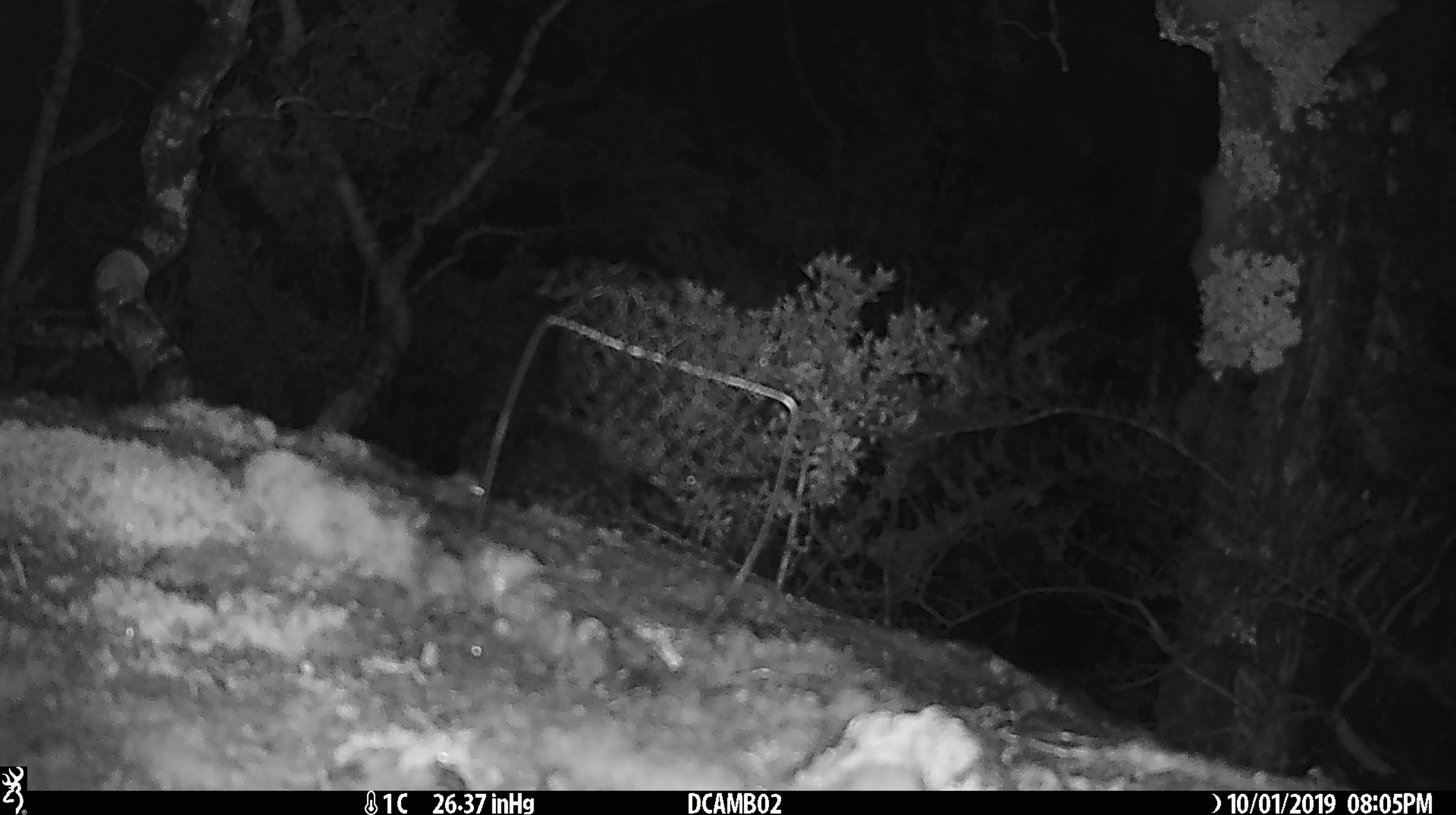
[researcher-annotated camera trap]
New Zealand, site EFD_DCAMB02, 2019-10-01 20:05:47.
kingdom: Animalia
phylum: Chordata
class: Mammalia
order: Rodentia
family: Muridae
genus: Mus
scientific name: Mus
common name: mouse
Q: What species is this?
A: Mouse (Mus).